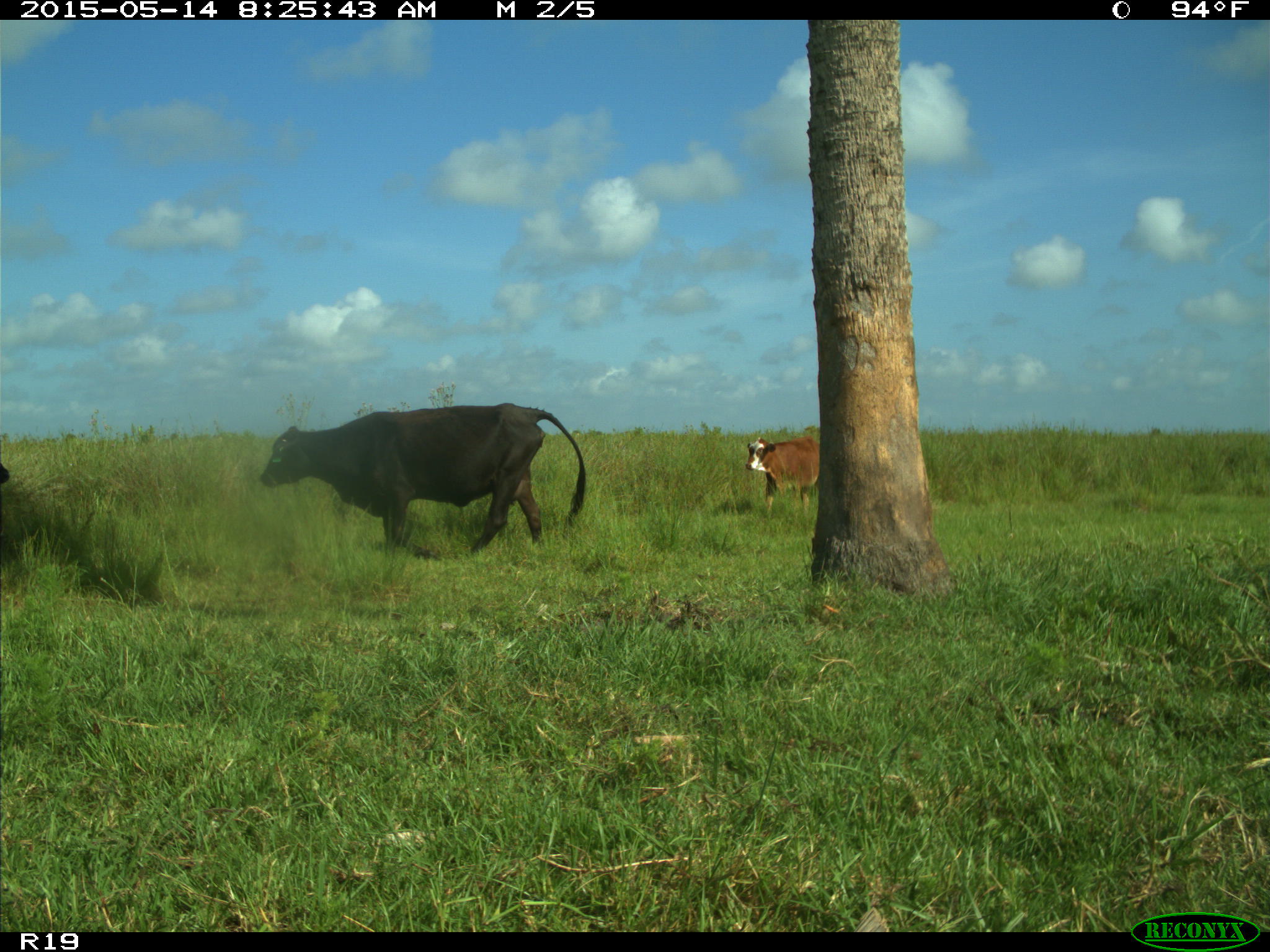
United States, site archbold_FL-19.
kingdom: Animalia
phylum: Chordata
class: Mammalia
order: Artiodactyla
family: Bovidae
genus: Bos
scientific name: Bos taurus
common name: domestic cow